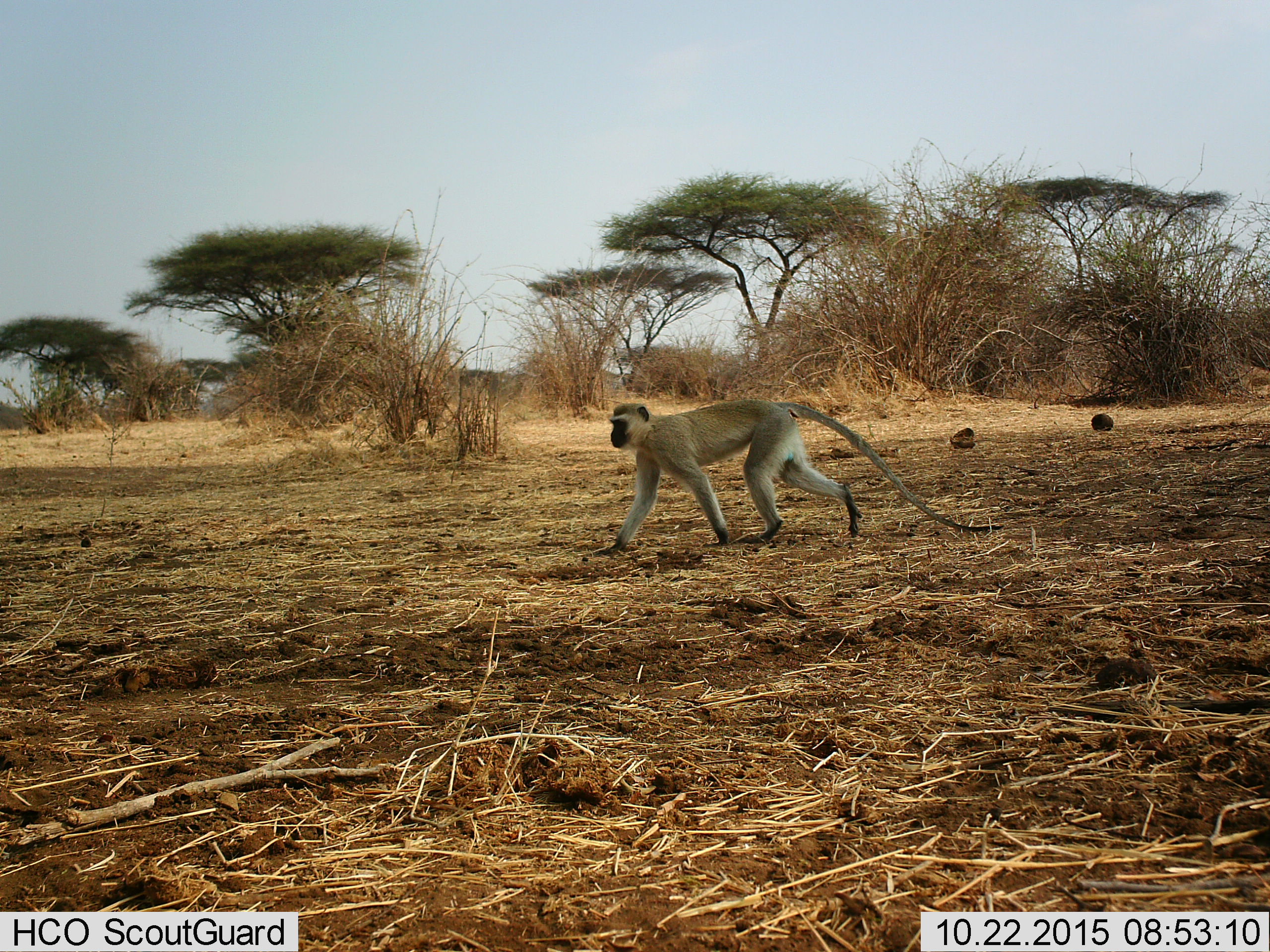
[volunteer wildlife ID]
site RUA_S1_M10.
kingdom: Animalia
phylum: Chordata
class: Mammalia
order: Primates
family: Cercopithecidae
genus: Chlorocebus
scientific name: Chlorocebus pygerythrus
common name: vervet monkey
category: monkeyvervet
Monkeyvervet (vervet monkey) (Chlorocebus pygerythrus), count 1. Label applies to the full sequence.